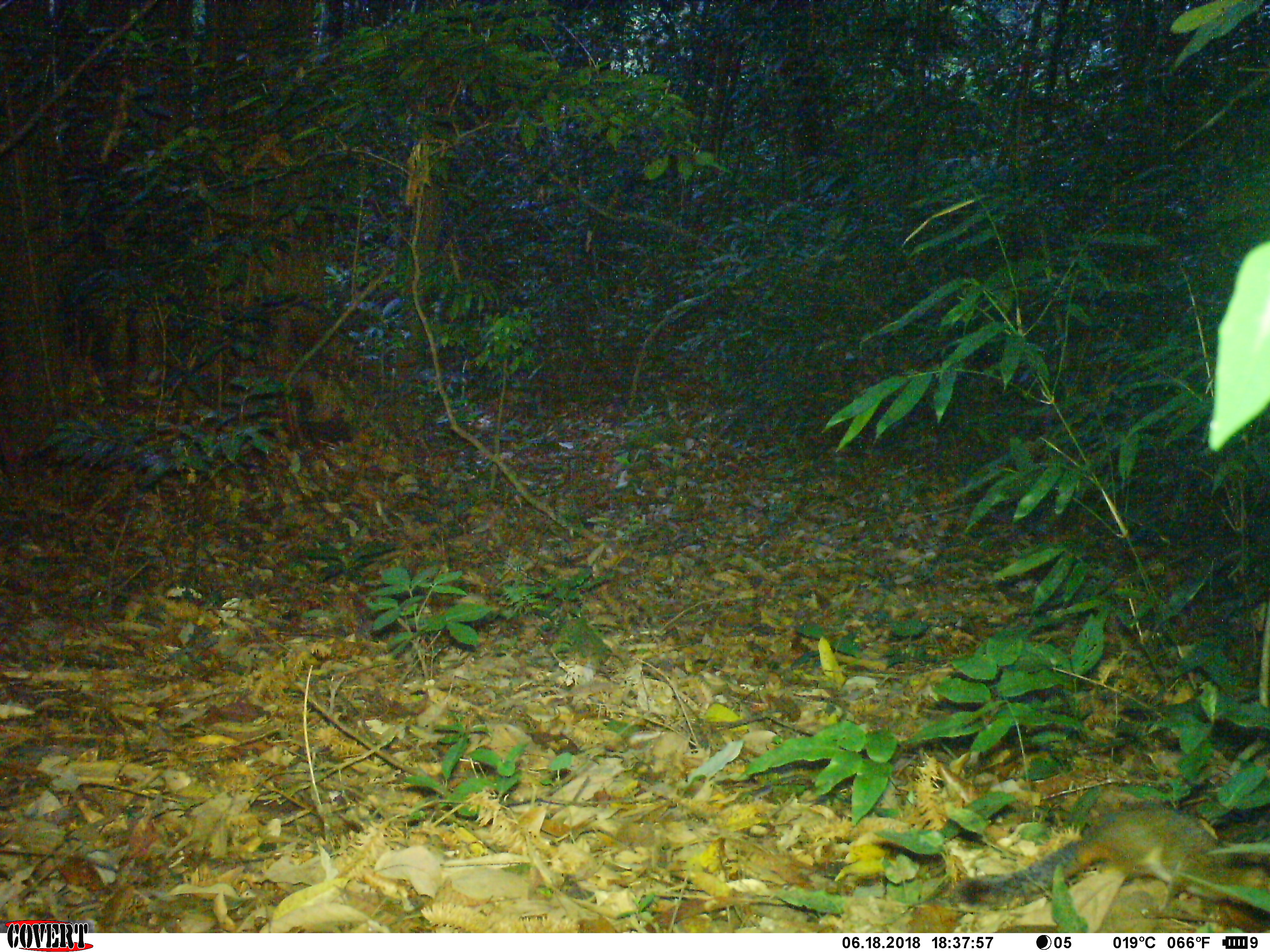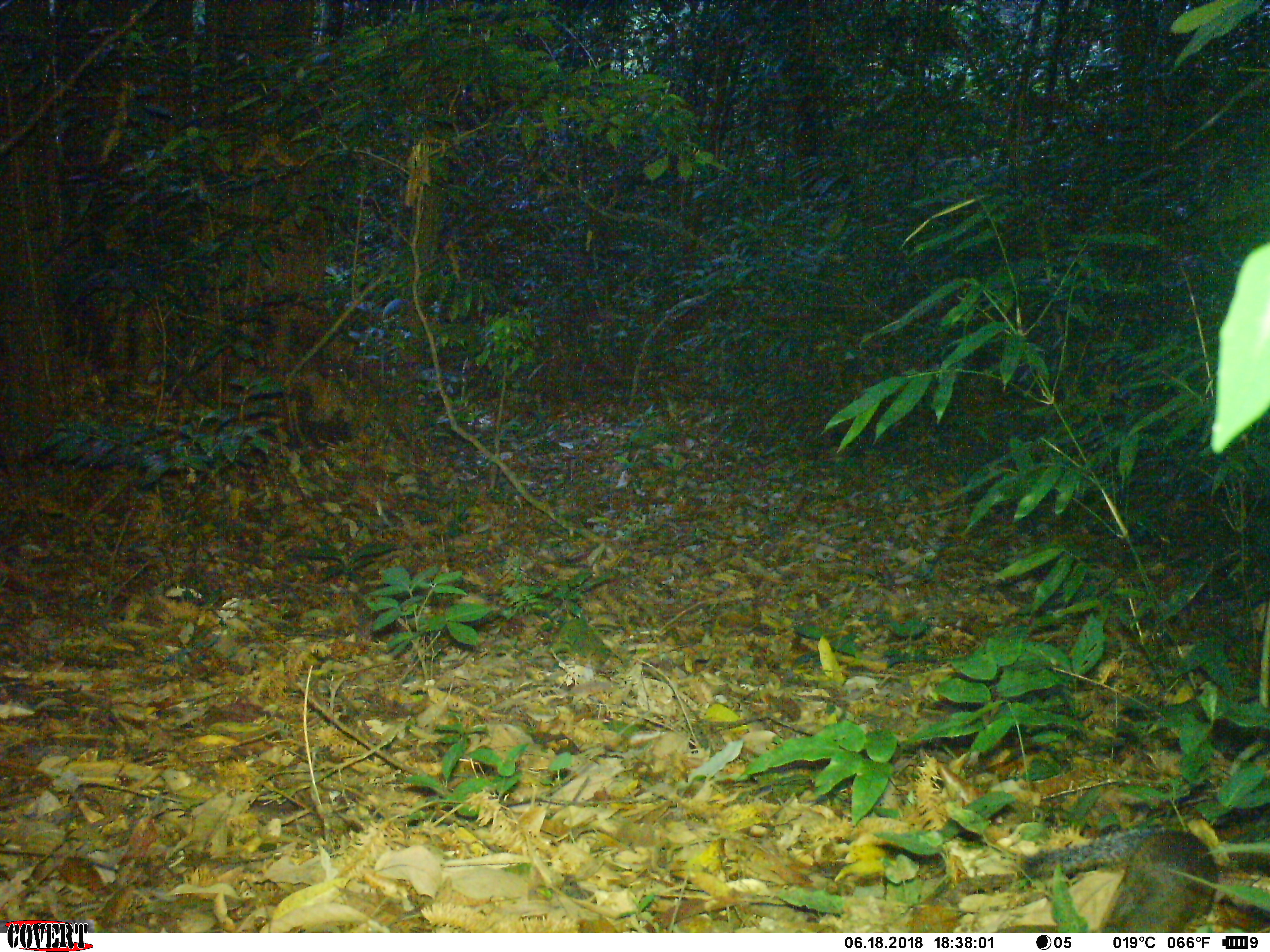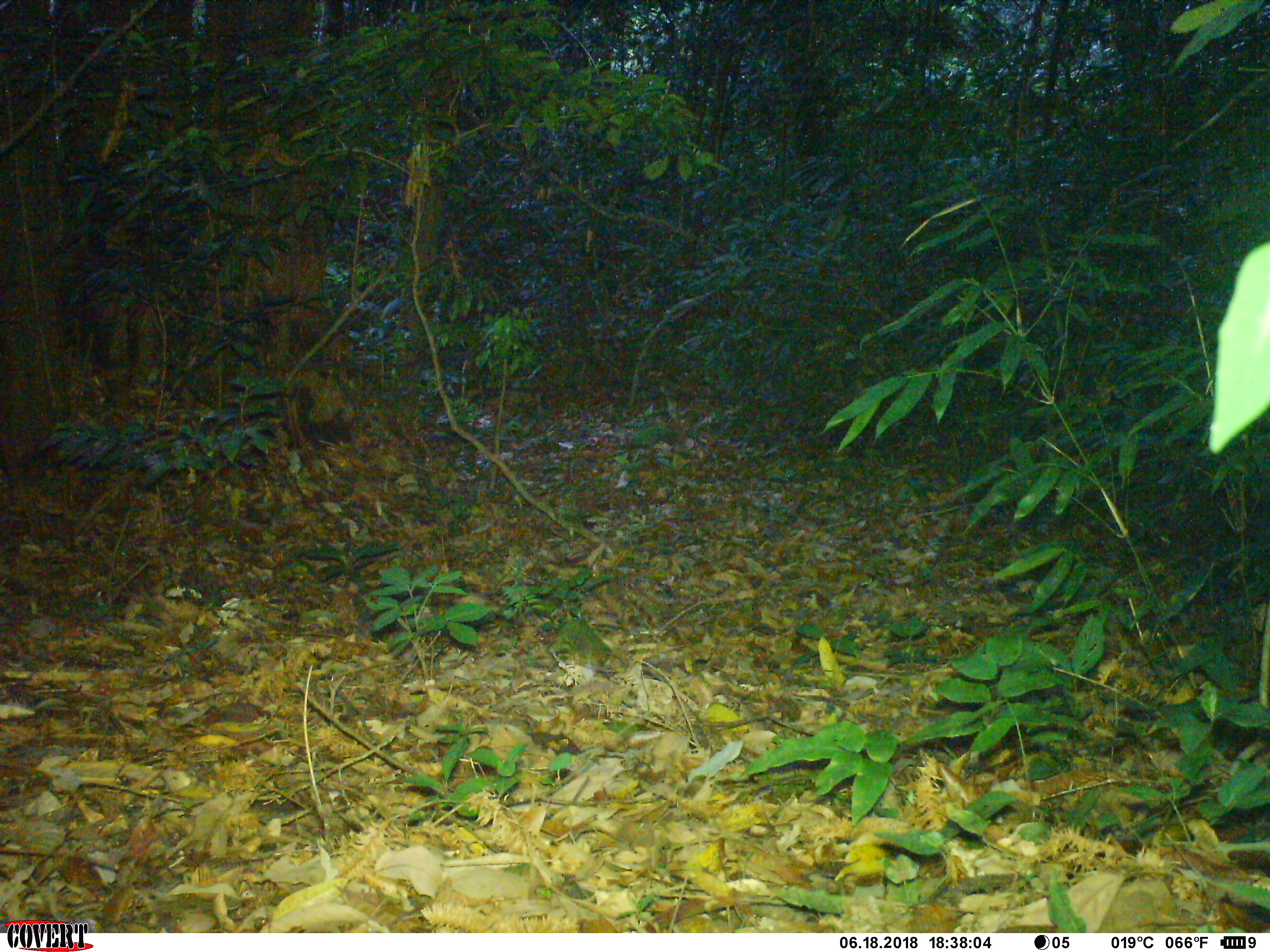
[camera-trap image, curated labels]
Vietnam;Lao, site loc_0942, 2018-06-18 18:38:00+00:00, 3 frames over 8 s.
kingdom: Animalia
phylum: Chordata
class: Mammalia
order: Rodentia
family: Sciuridae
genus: Dremomys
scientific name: Dremomys rufigenis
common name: red-cheeked squirrel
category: red cheeked squirrel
Red cheeked squirrel (red-cheeked squirrel) (Dremomys rufigenis). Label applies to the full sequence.